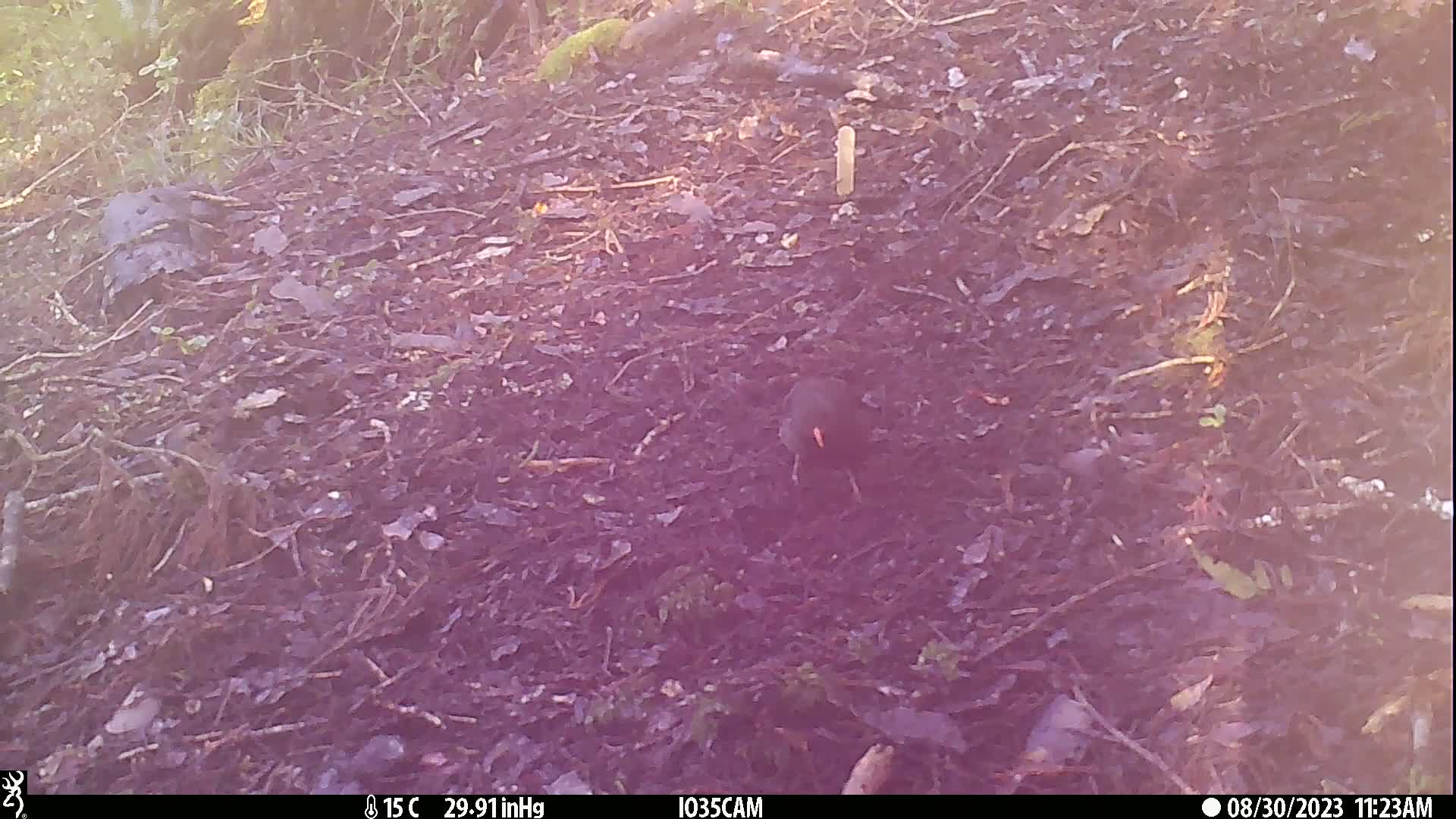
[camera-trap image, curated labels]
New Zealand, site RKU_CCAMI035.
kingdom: Animalia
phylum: Chordata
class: Aves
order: Passeriformes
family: Turdidae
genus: Turdus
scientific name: Turdus merula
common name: eurasian blackbird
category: blackbird